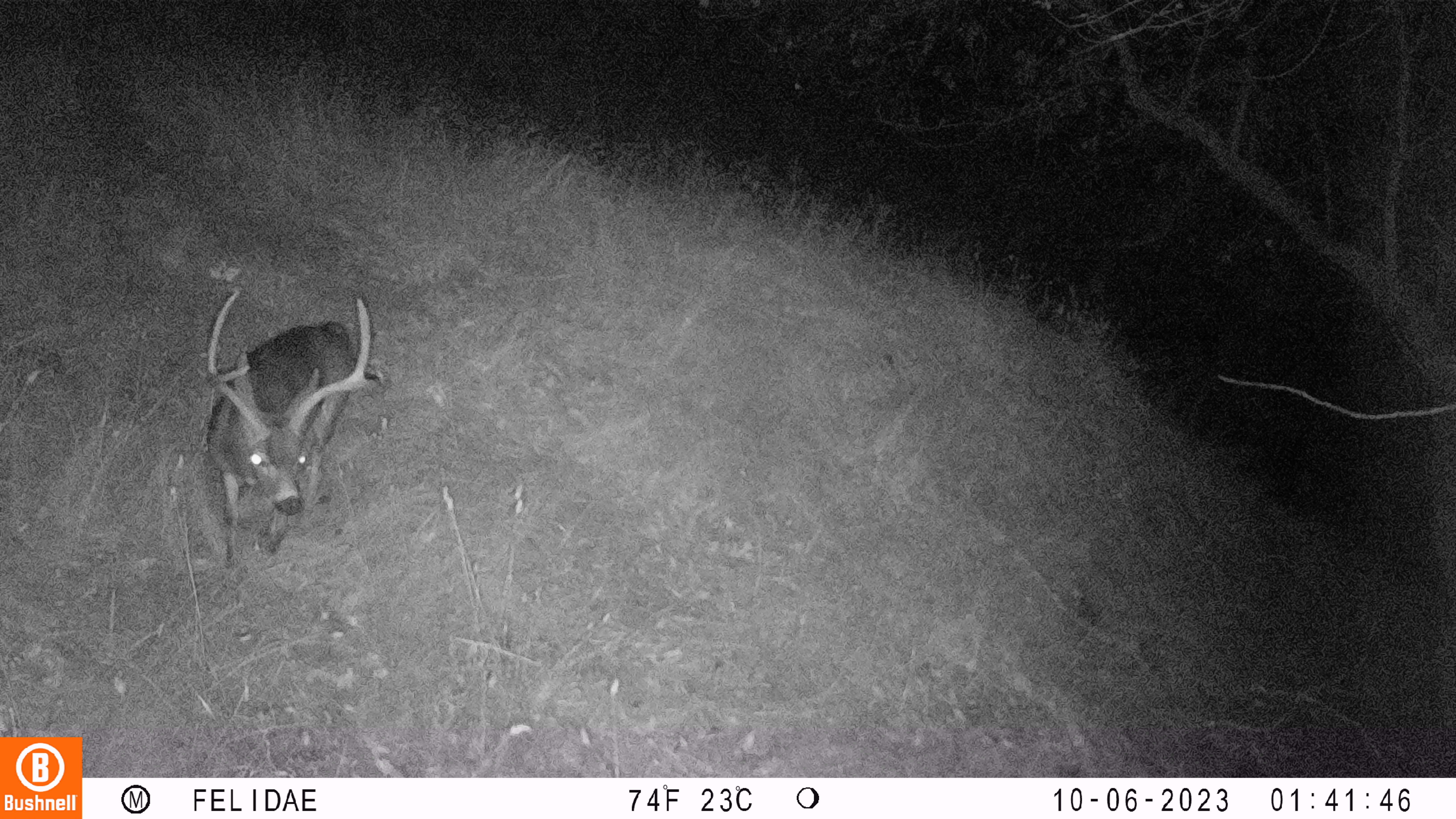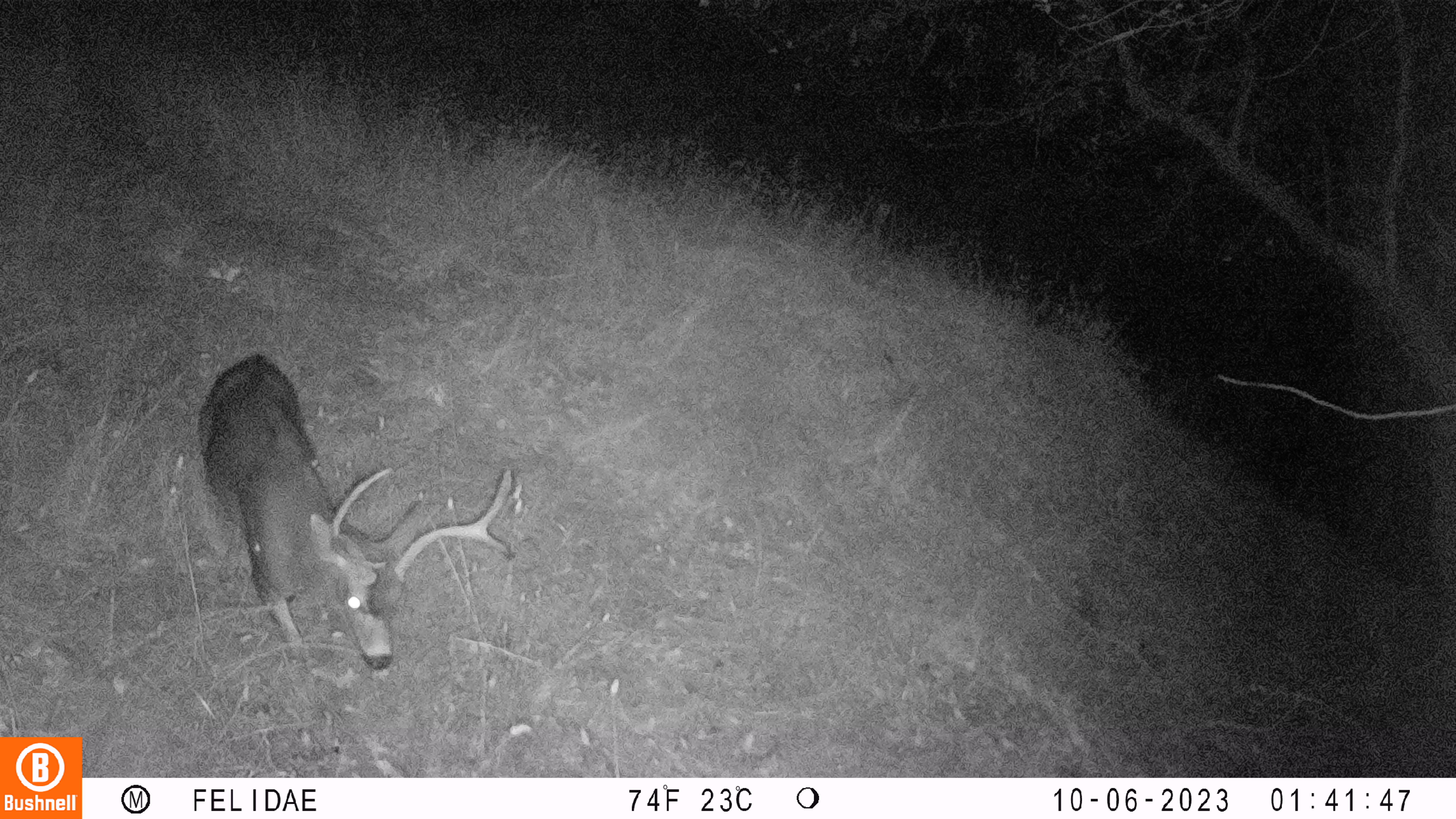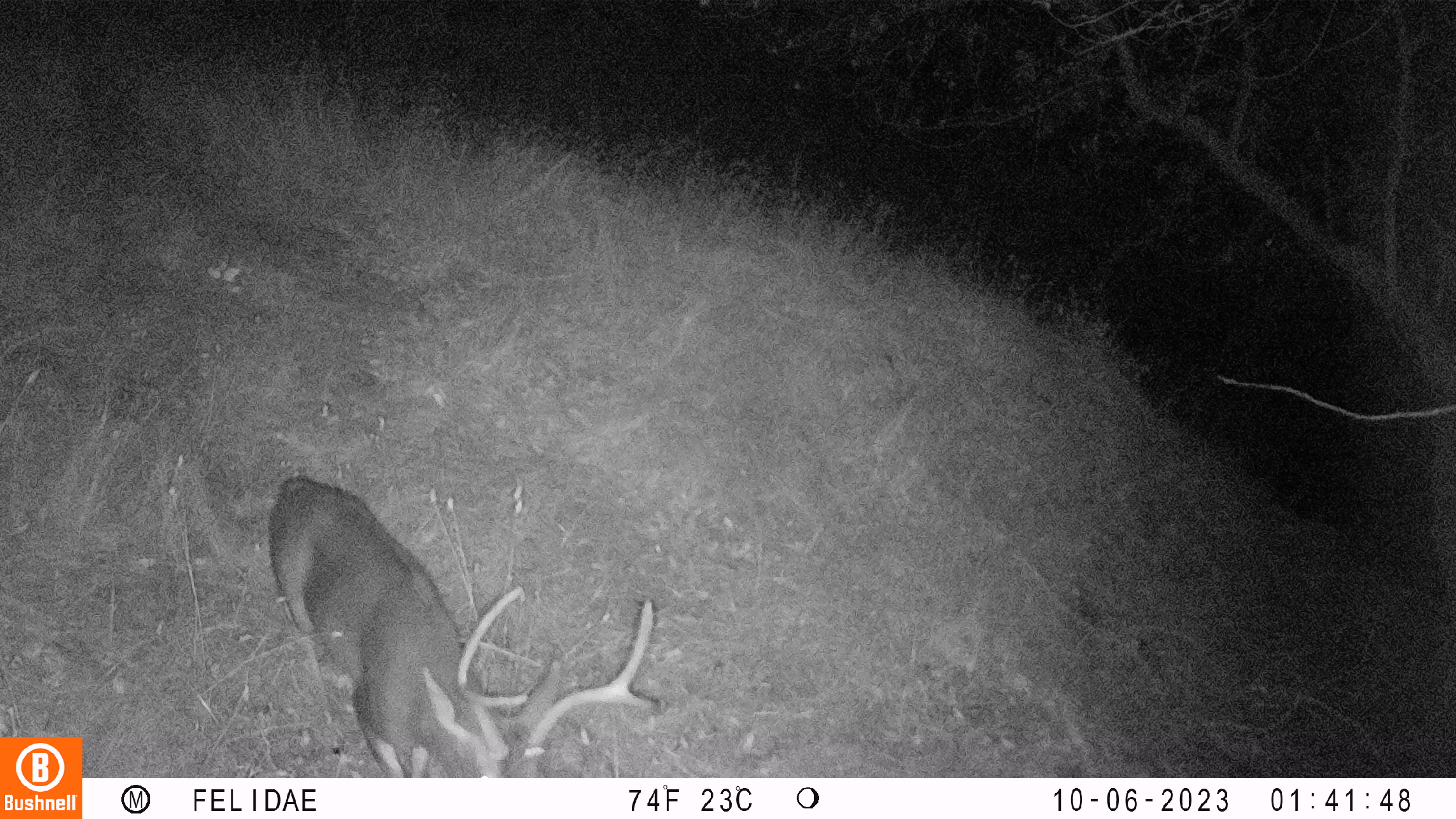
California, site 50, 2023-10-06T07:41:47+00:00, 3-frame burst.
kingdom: Animalia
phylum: Chordata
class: Mammalia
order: Artiodactyla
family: Cervidae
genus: Odocoileus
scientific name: Odocoileus hemionus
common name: mule deer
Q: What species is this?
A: Mule deer (Odocoileus hemionus).